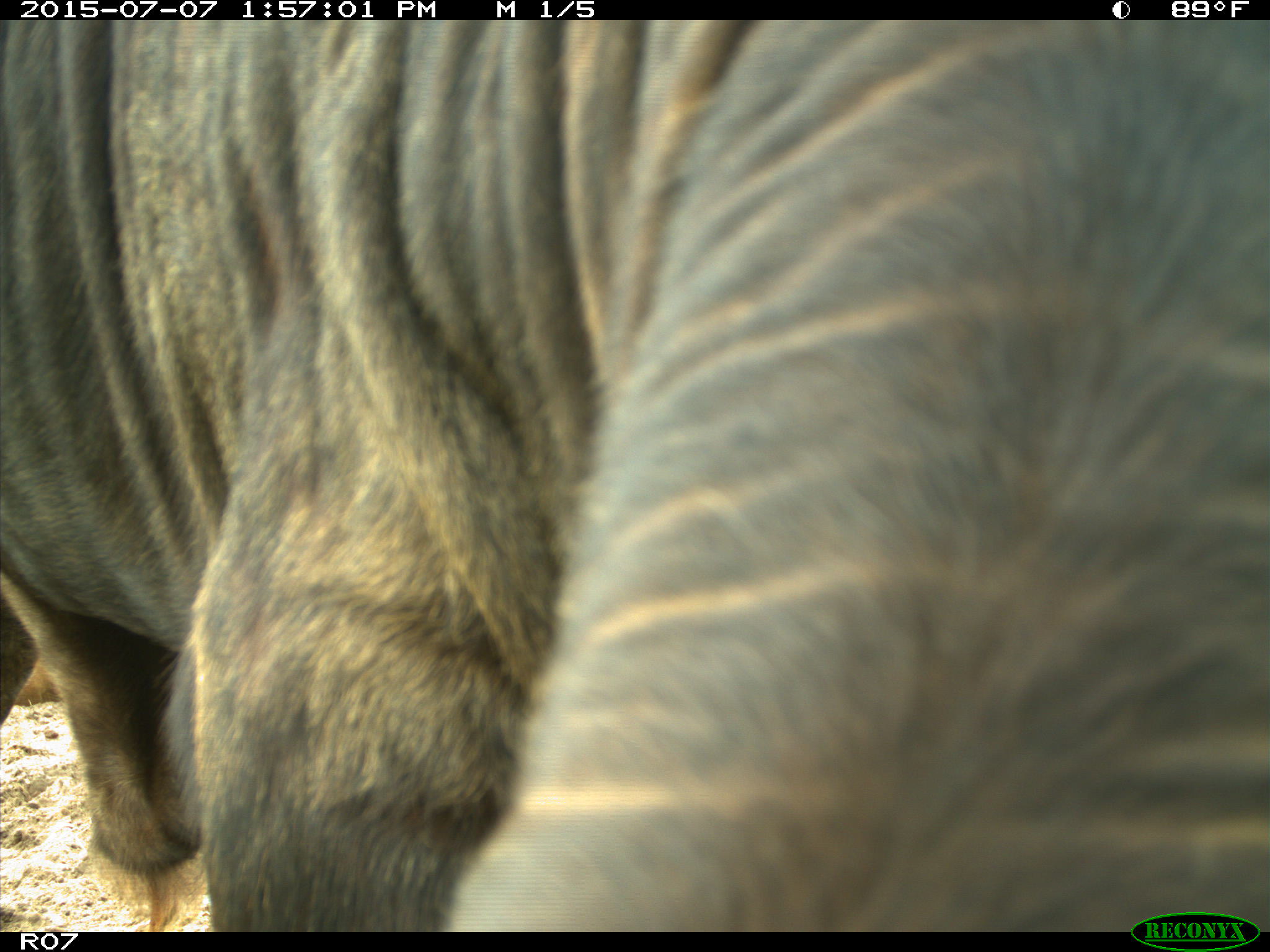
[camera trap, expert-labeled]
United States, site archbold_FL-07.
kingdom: Animalia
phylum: Chordata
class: Mammalia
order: Artiodactyla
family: Bovidae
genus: Bos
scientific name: Bos taurus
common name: domestic cow